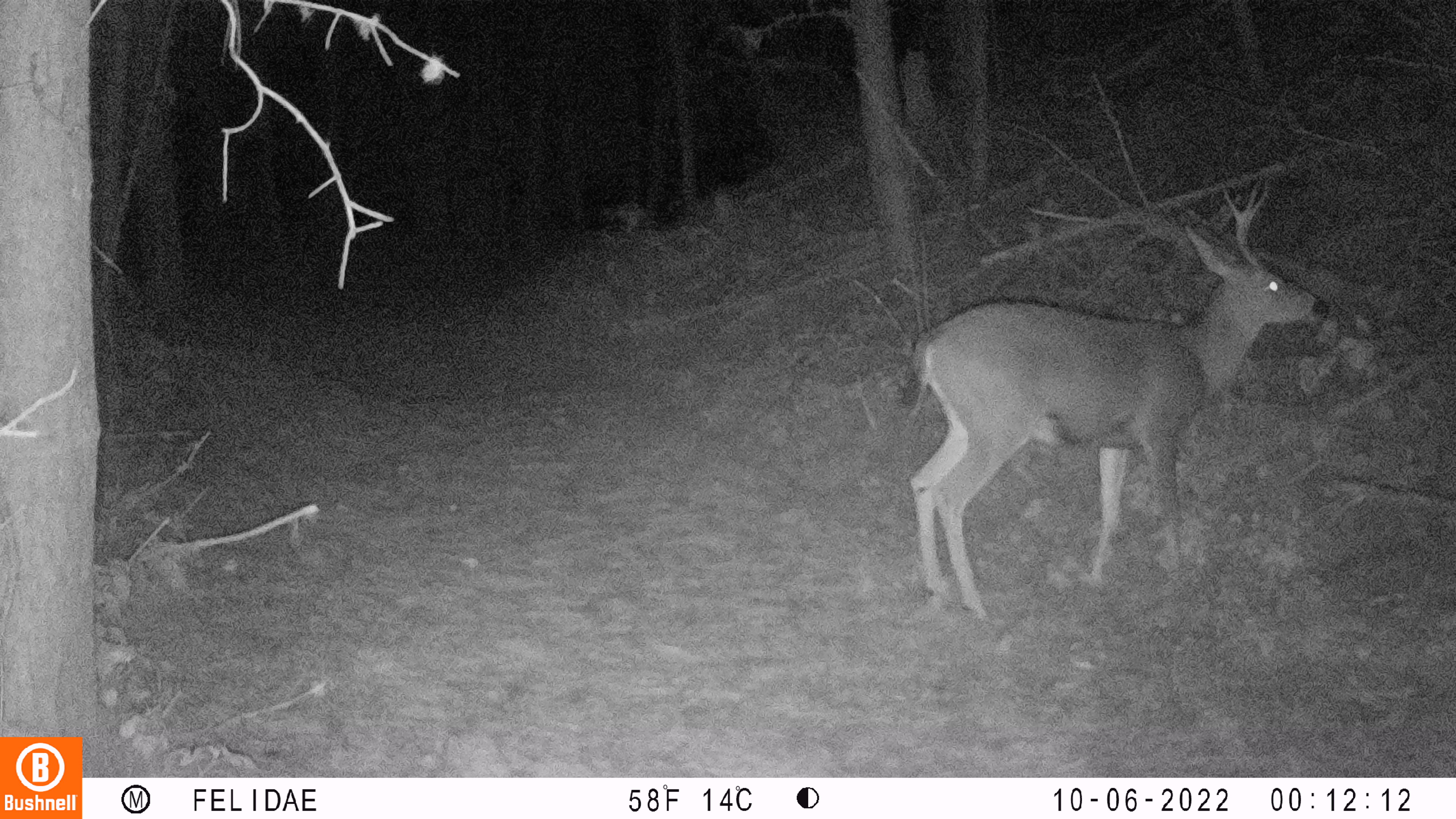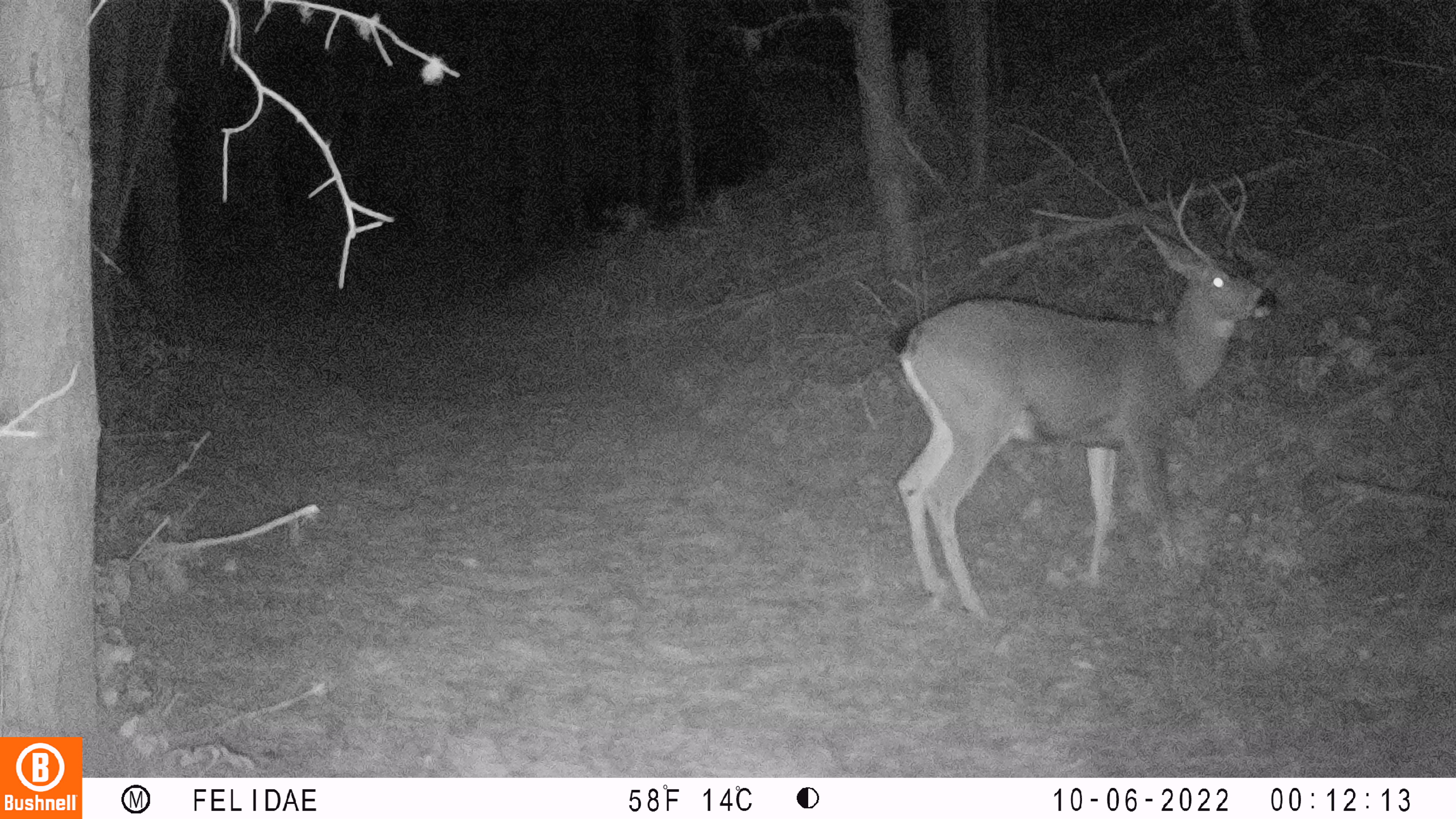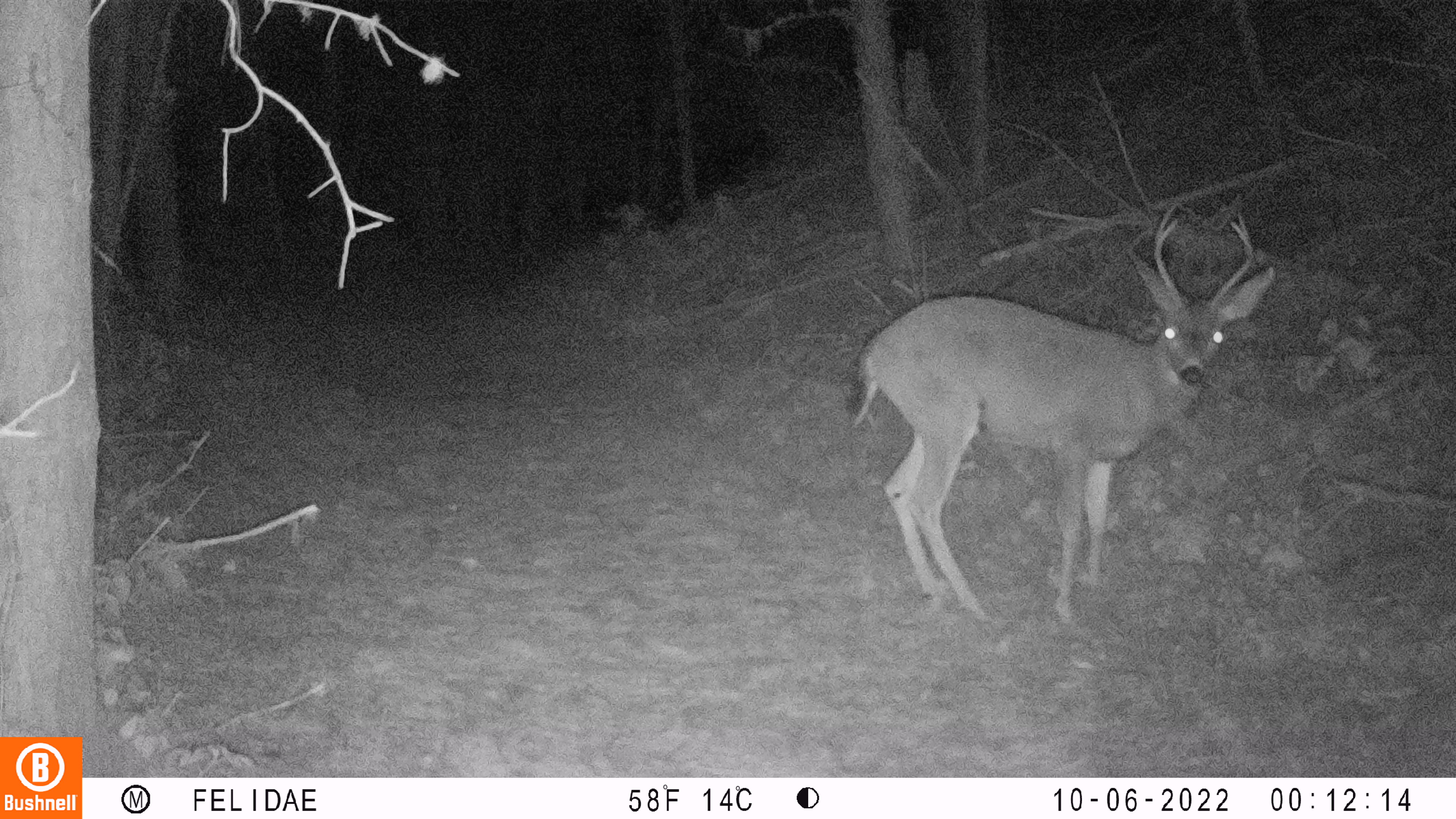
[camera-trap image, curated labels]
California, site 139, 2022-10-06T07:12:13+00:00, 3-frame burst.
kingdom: Animalia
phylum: Chordata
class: Mammalia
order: Artiodactyla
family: Cervidae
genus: Odocoileus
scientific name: Odocoileus hemionus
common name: mule deer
Mule deer (Odocoileus hemionus).